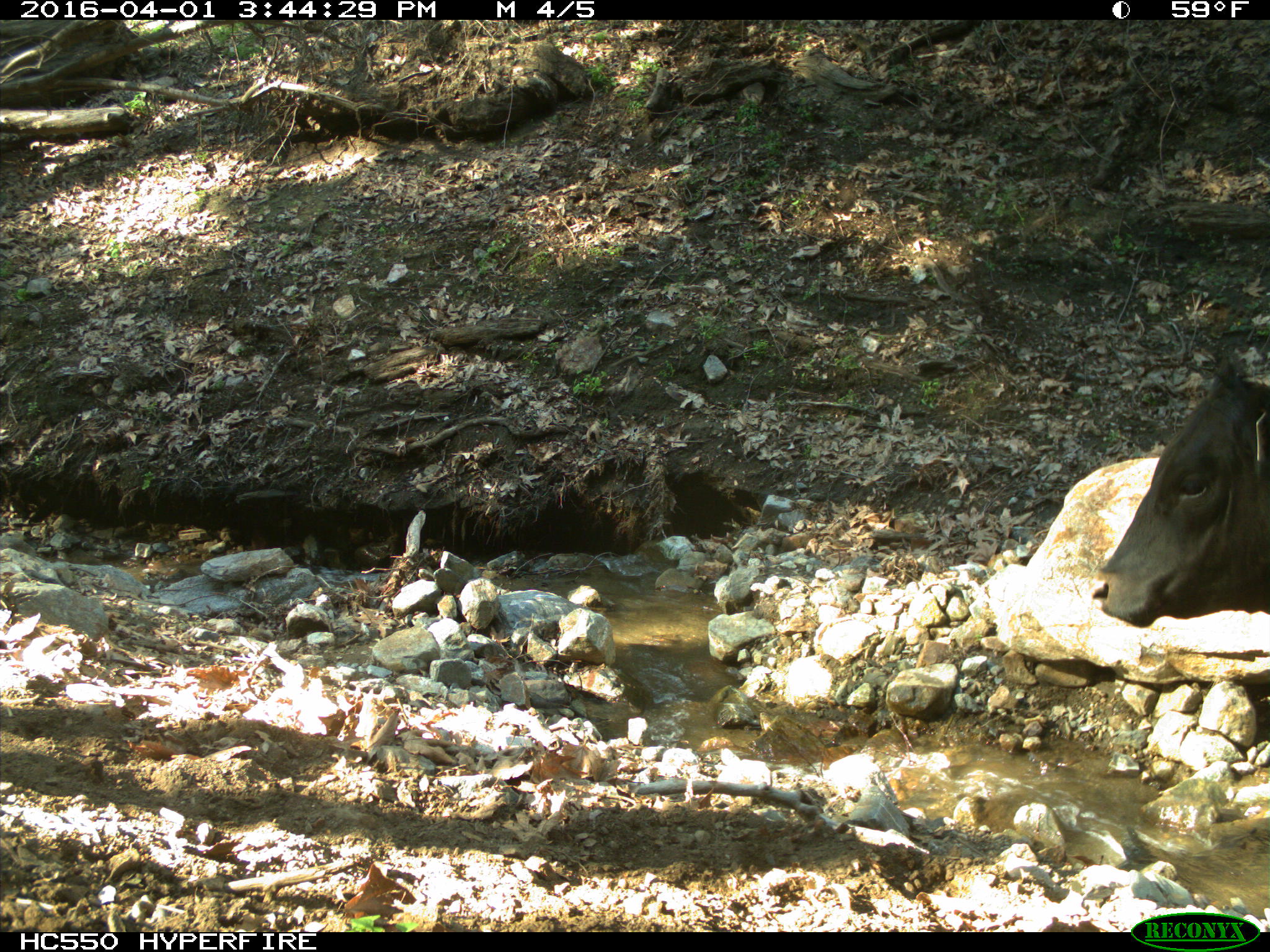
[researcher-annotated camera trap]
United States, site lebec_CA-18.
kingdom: Animalia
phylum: Chordata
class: Mammalia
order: Artiodactyla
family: Bovidae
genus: Bos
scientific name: Bos taurus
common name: domestic cow